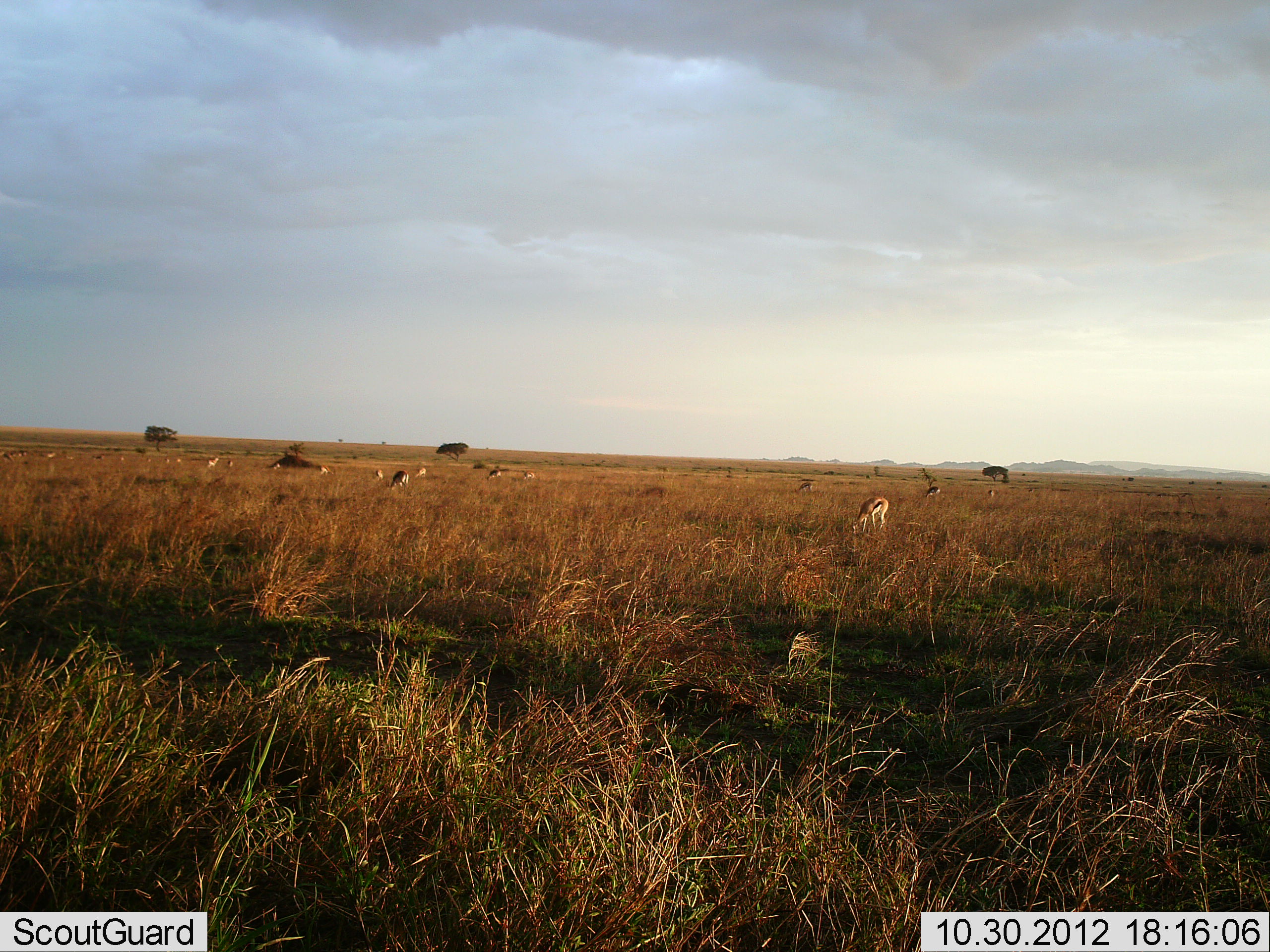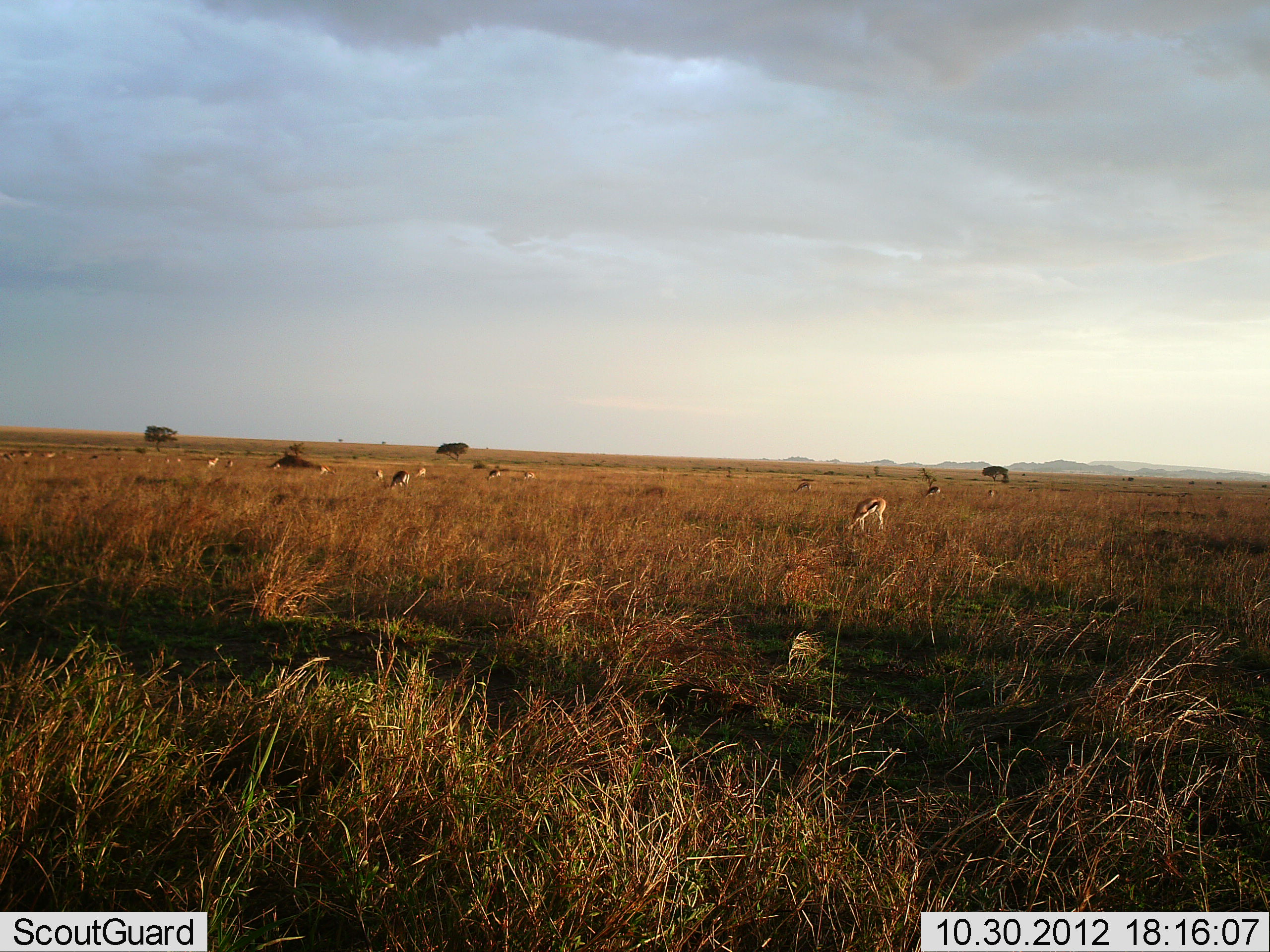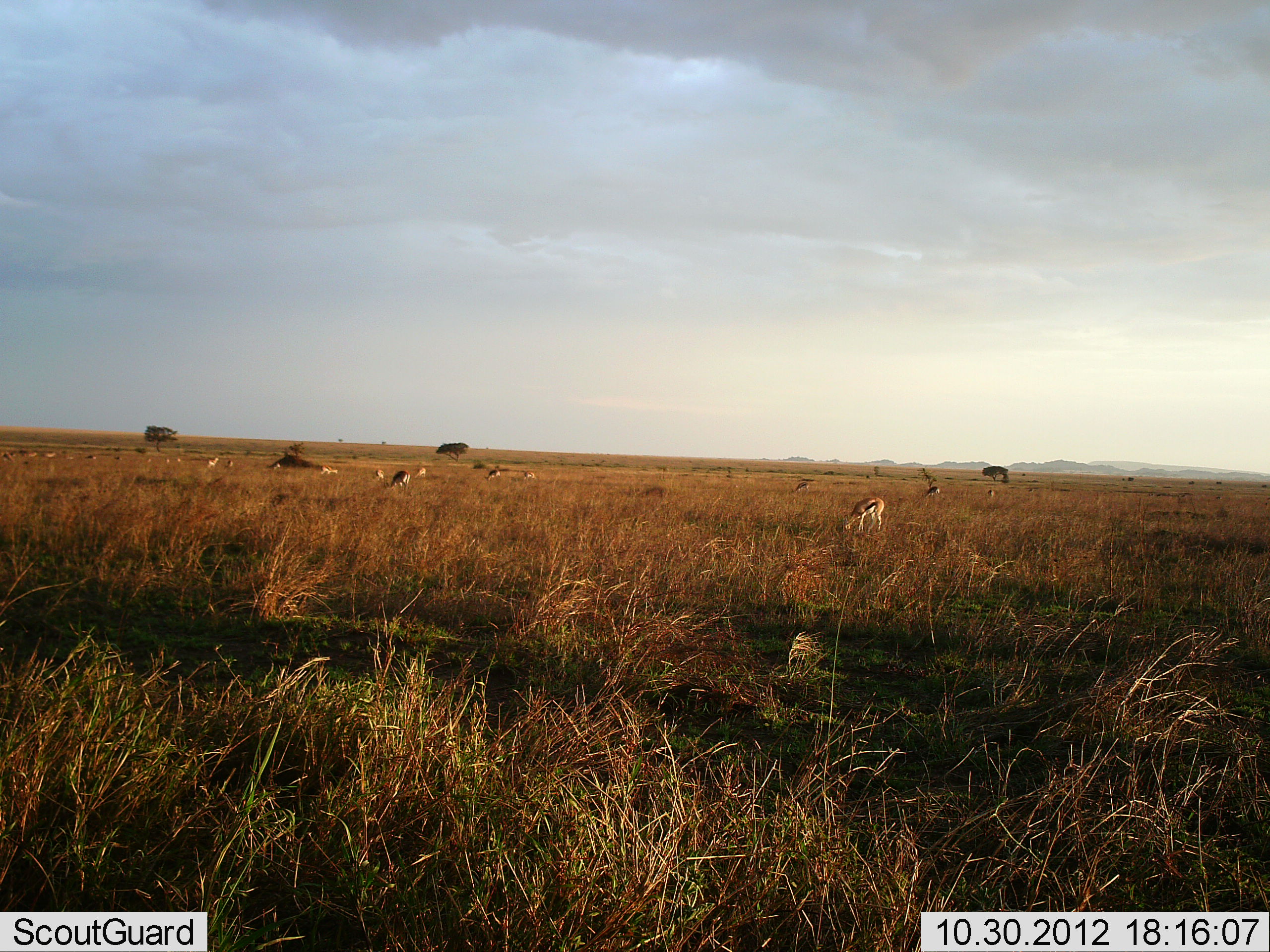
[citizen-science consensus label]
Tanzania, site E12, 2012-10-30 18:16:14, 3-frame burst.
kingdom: Animalia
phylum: Chordata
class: Mammalia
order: Artiodactyla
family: Bovidae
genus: Eudorcas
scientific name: Eudorcas thomsonii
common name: thomson's gazelle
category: gazellethomsons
Gazellethomsons (thomson's gazelle) (Eudorcas thomsonii), count 11-50. Behavior (volunteer vote fractions): standing 70%, resting 0%, moving 20%, interacting 0%. Young present (vote fraction): 0%. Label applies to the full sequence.